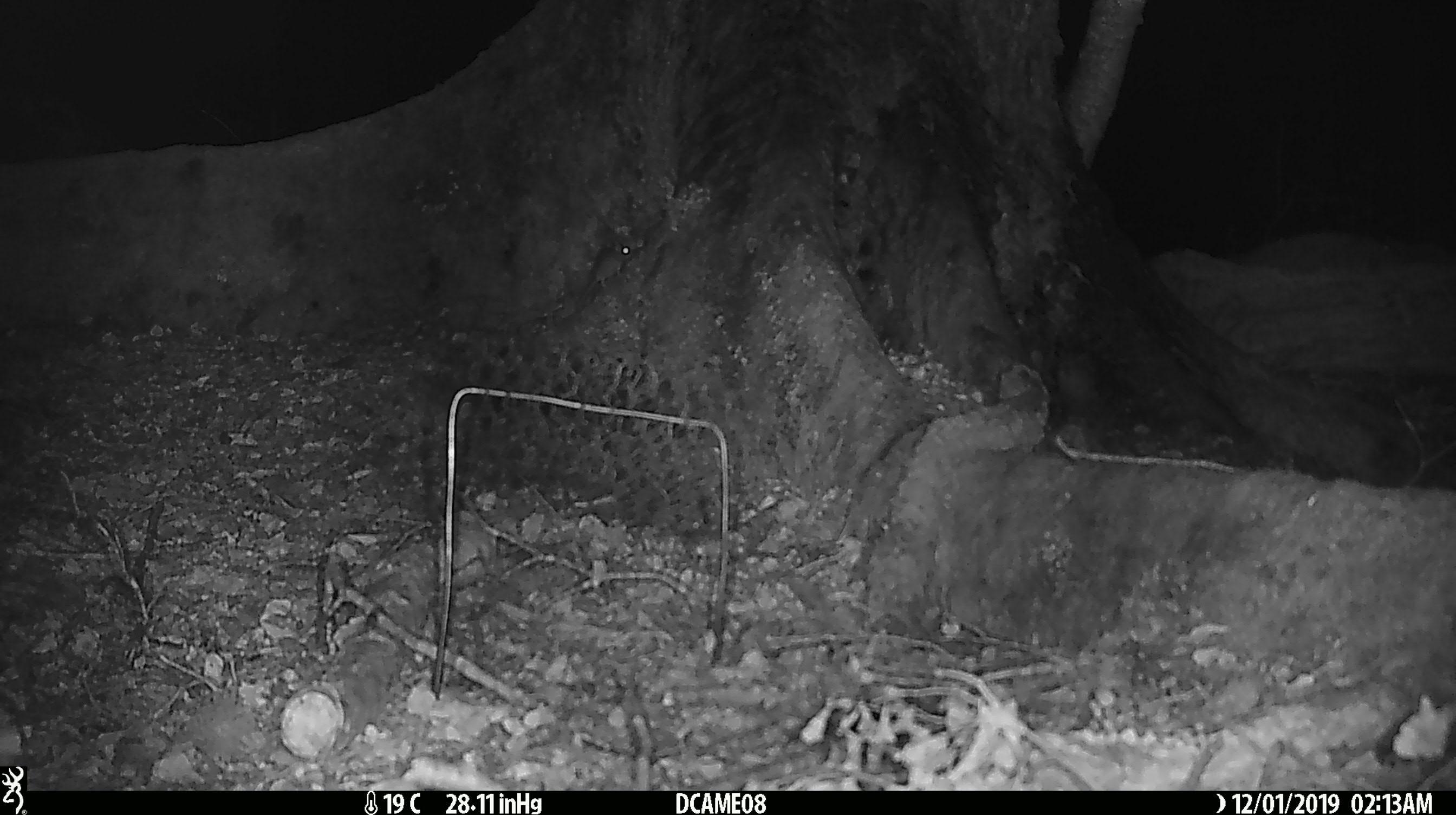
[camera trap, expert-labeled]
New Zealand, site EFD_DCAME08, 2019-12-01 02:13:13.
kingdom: Animalia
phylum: Chordata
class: Mammalia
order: Rodentia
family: Muridae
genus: Mus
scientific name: Mus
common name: mouse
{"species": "mouse (Mus)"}